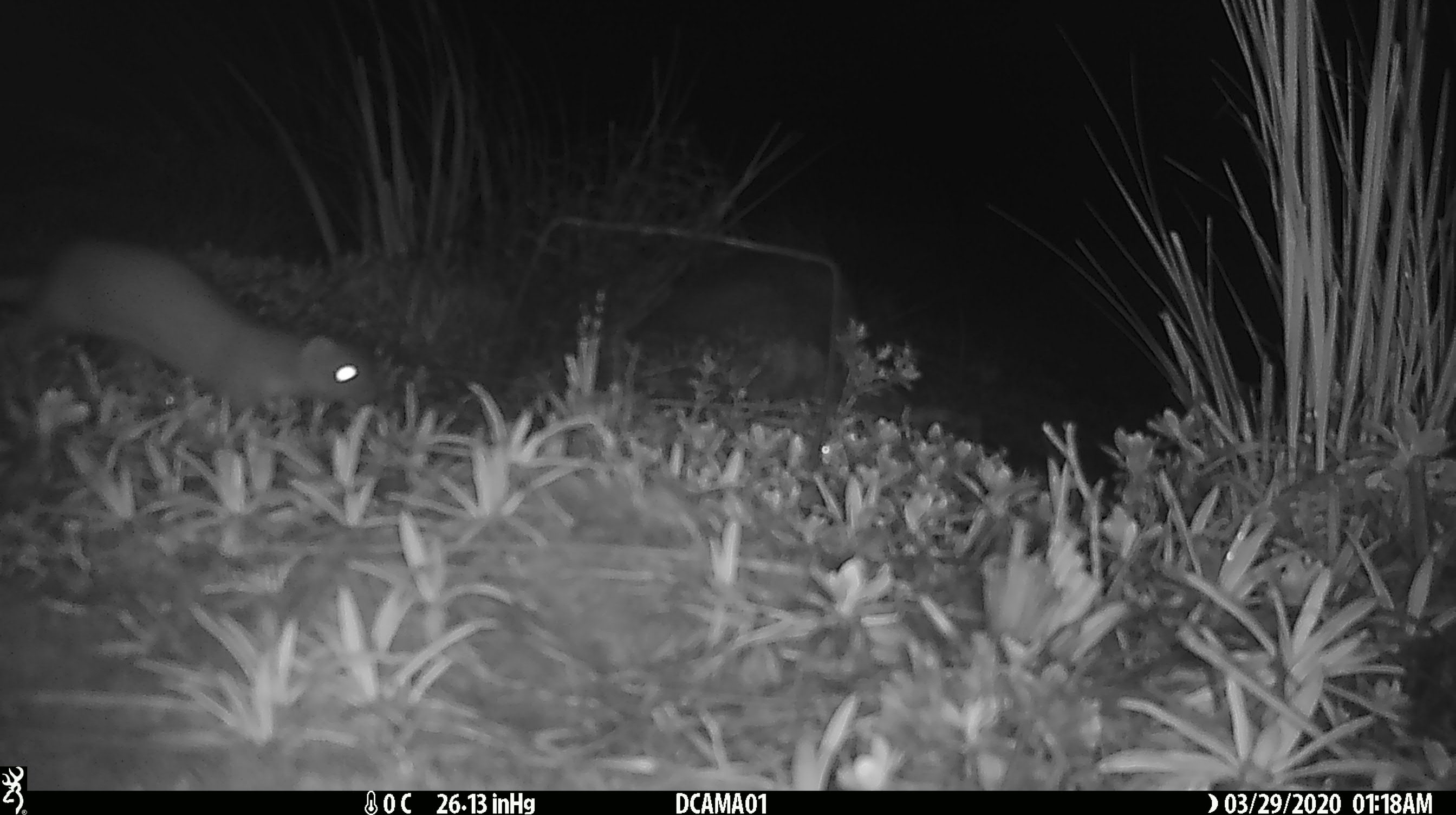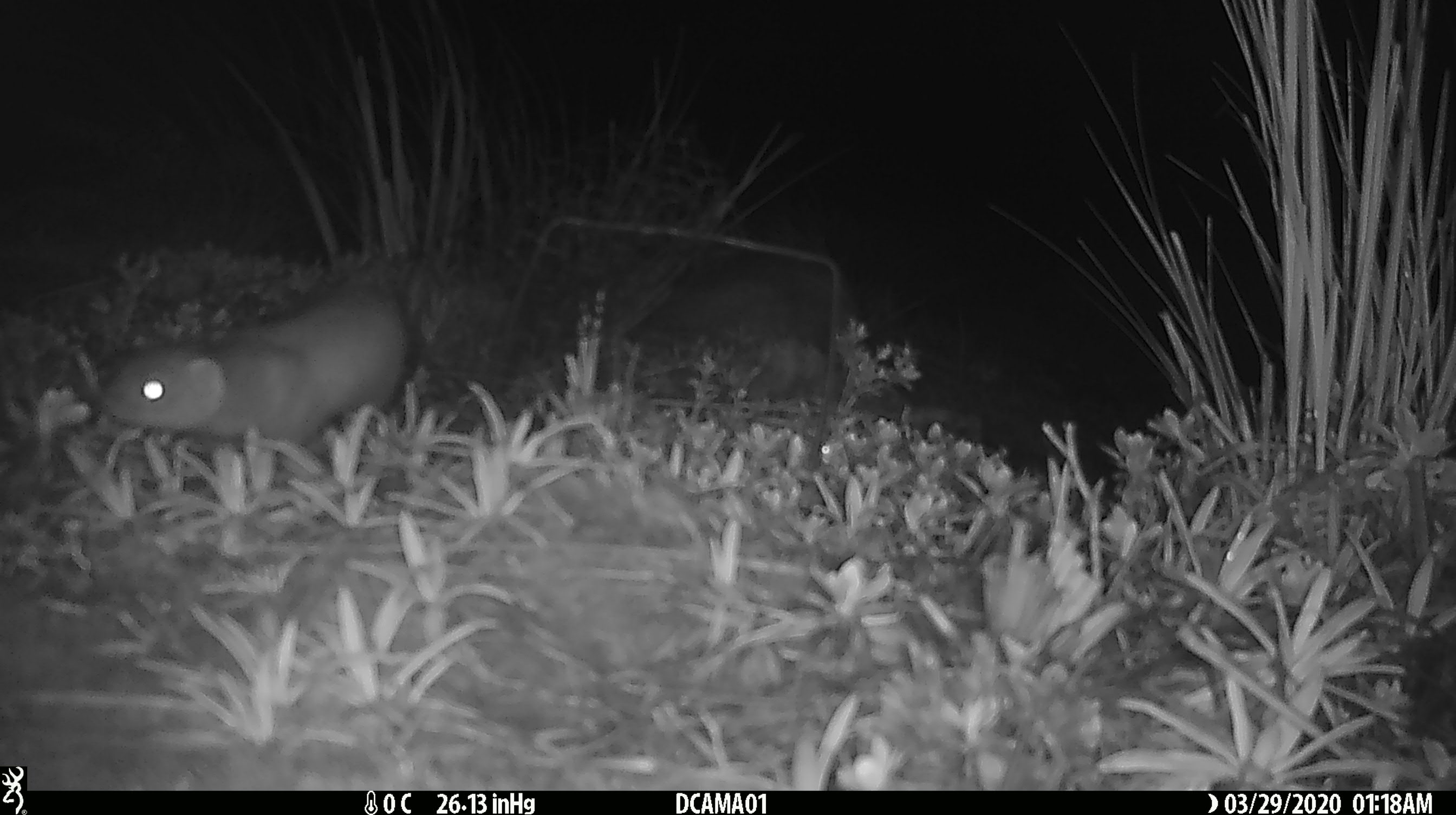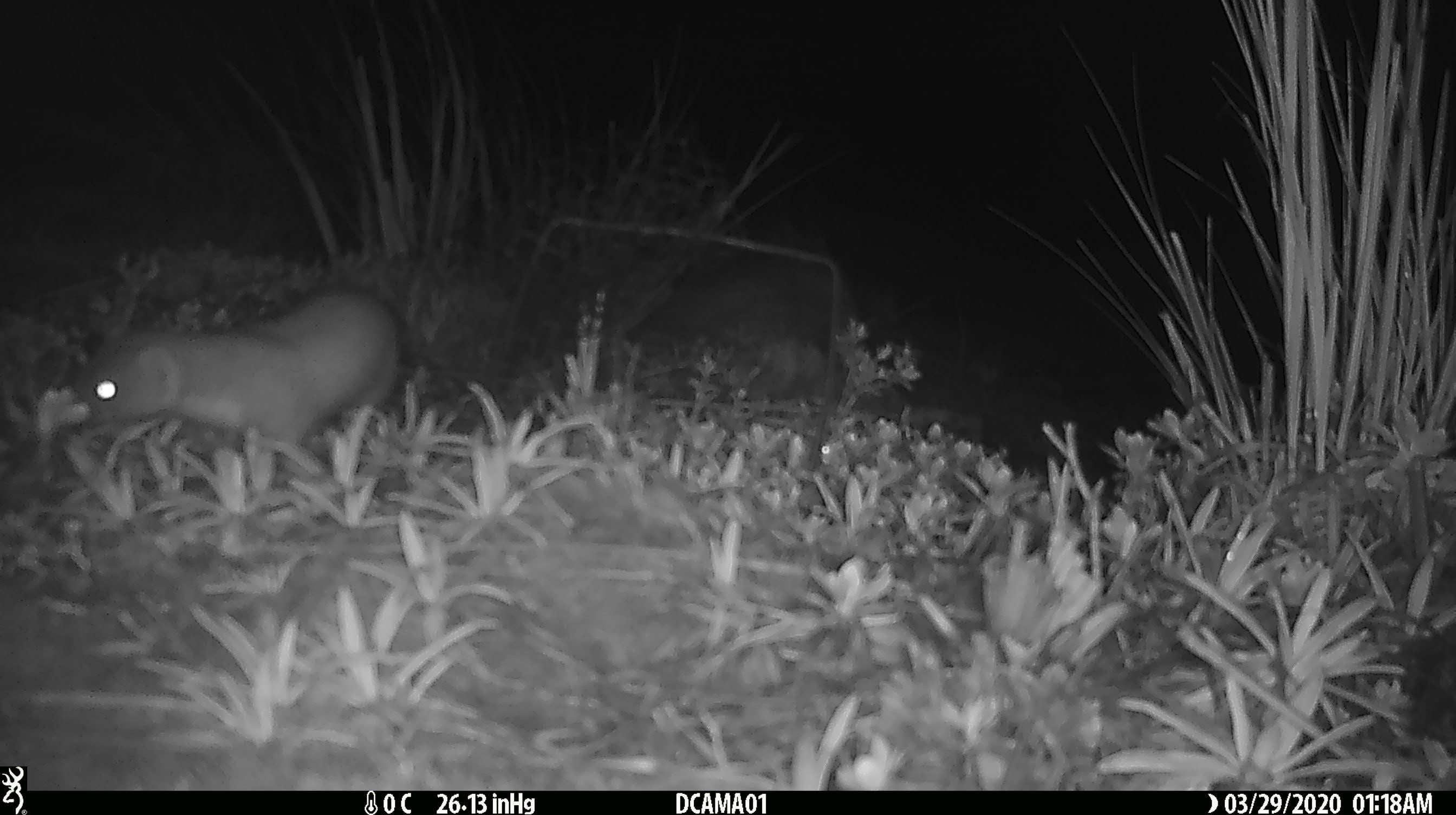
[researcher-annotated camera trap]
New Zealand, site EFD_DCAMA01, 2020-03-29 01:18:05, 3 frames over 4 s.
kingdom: Animalia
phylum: Chordata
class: Mammalia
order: Carnivora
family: Mustelidae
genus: Mustela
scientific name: Mustela erminea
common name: stoat